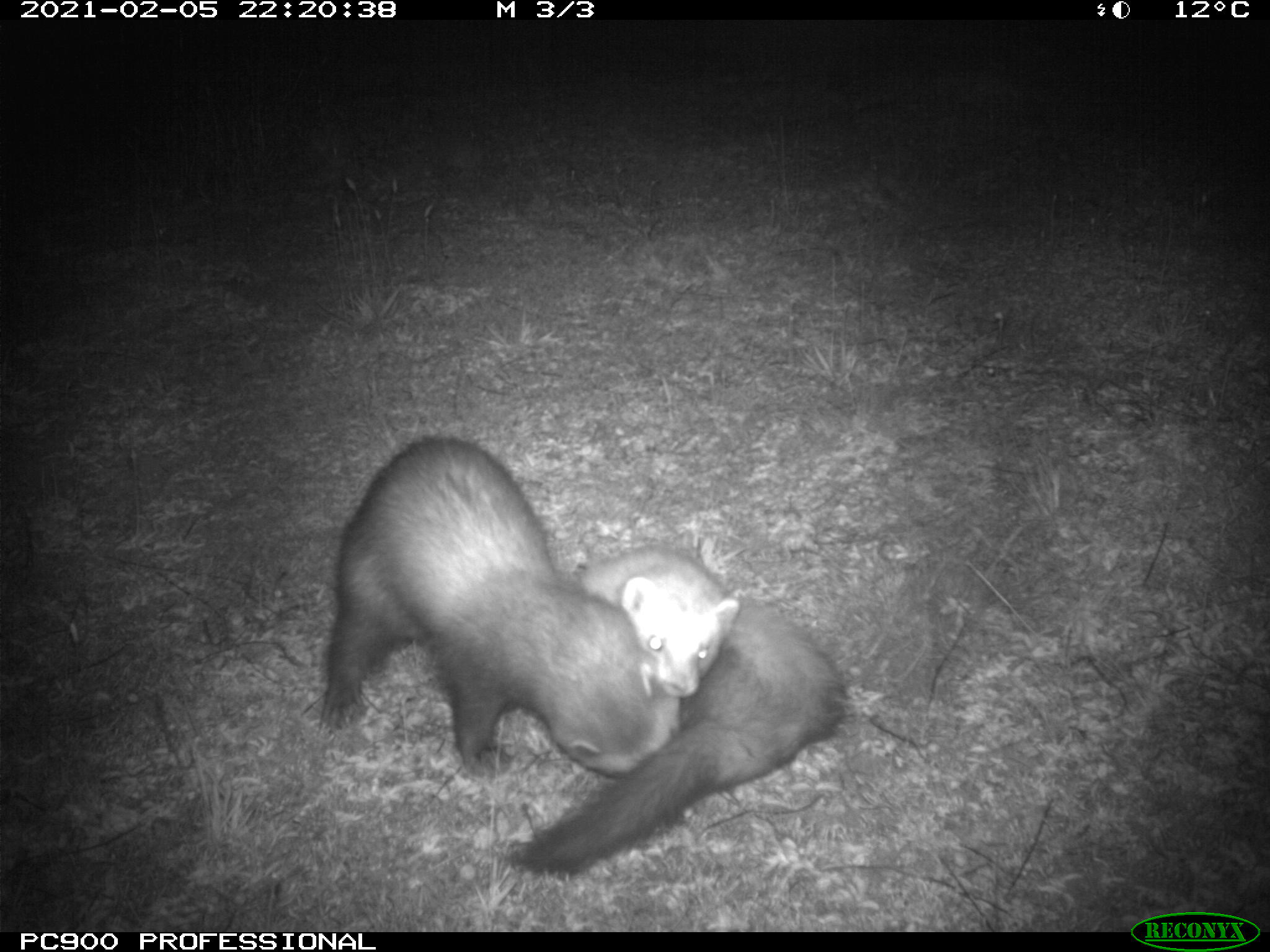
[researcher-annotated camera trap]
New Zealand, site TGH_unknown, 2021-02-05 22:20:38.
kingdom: Animalia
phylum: Chordata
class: Mammalia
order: Carnivora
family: Mustelidae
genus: Mustela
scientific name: Mustela furo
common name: ferret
Ferret (Mustela furo).